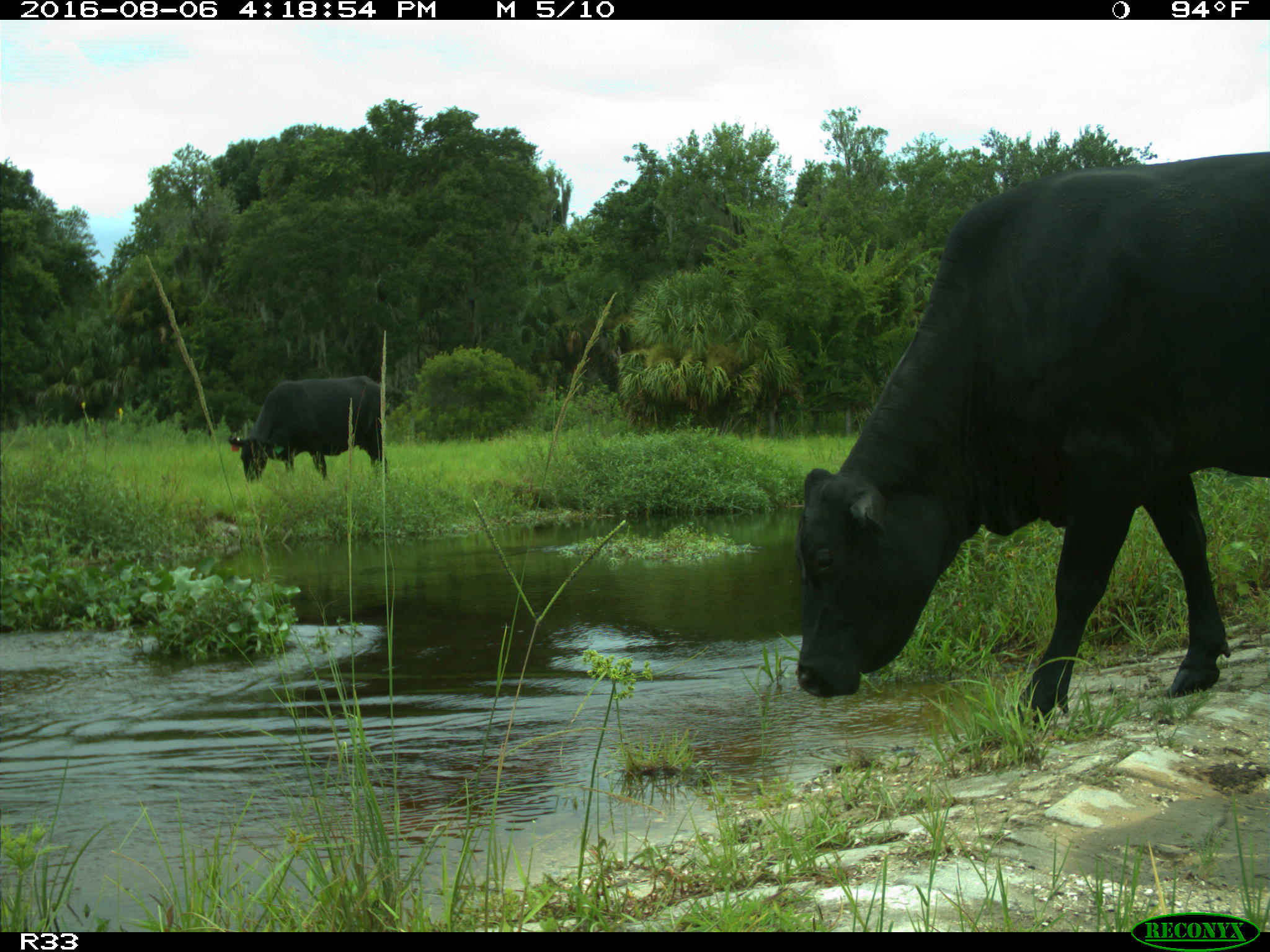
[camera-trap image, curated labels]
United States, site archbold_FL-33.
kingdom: Animalia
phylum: Chordata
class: Mammalia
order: Artiodactyla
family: Bovidae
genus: Bos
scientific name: Bos taurus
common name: domestic cow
Bos taurus (domestic cow).